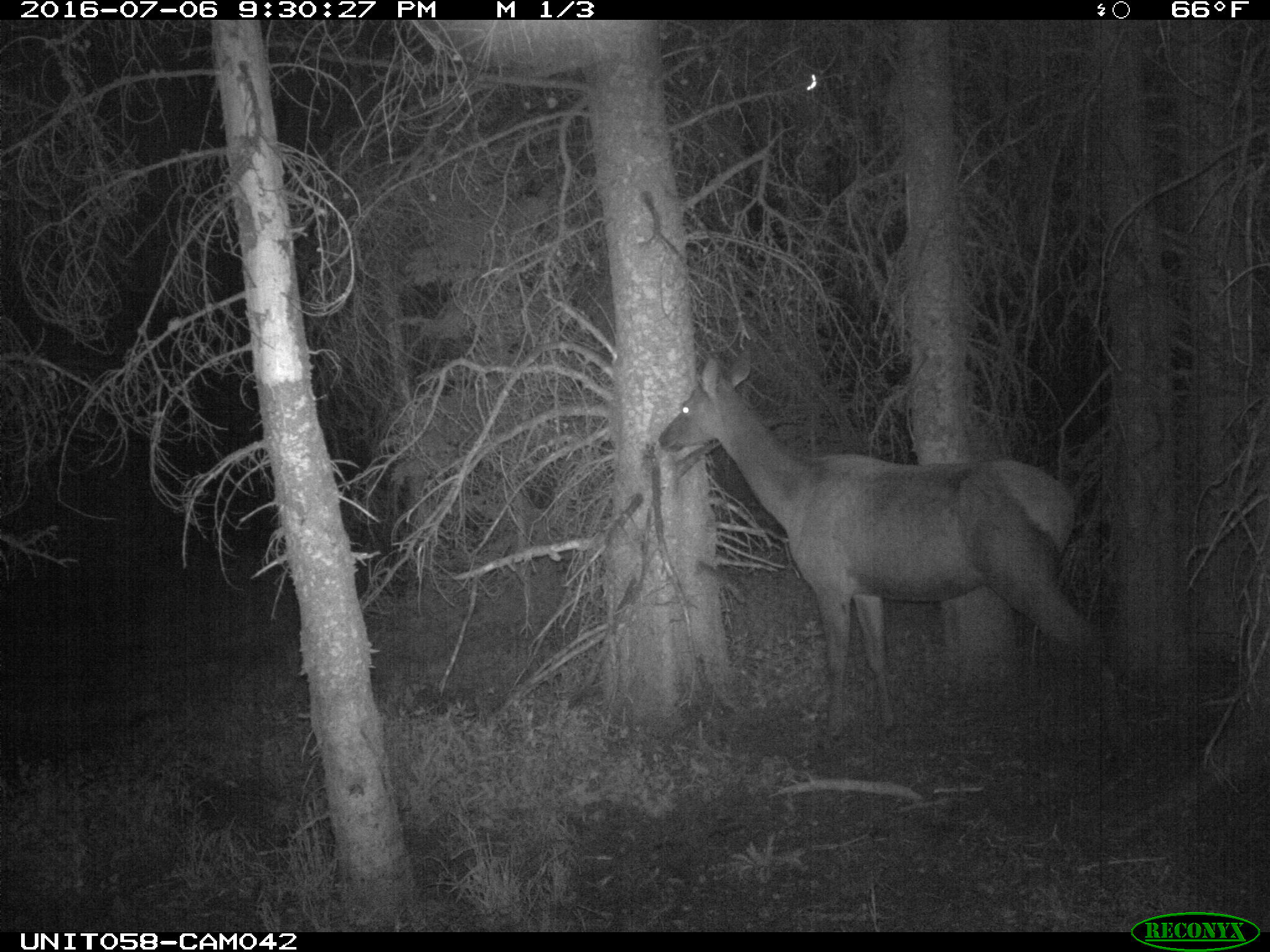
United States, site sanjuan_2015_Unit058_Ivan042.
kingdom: Animalia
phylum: Chordata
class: Mammalia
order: Artiodactyla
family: Cervidae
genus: Cervus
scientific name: Cervus elaphus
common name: red deer